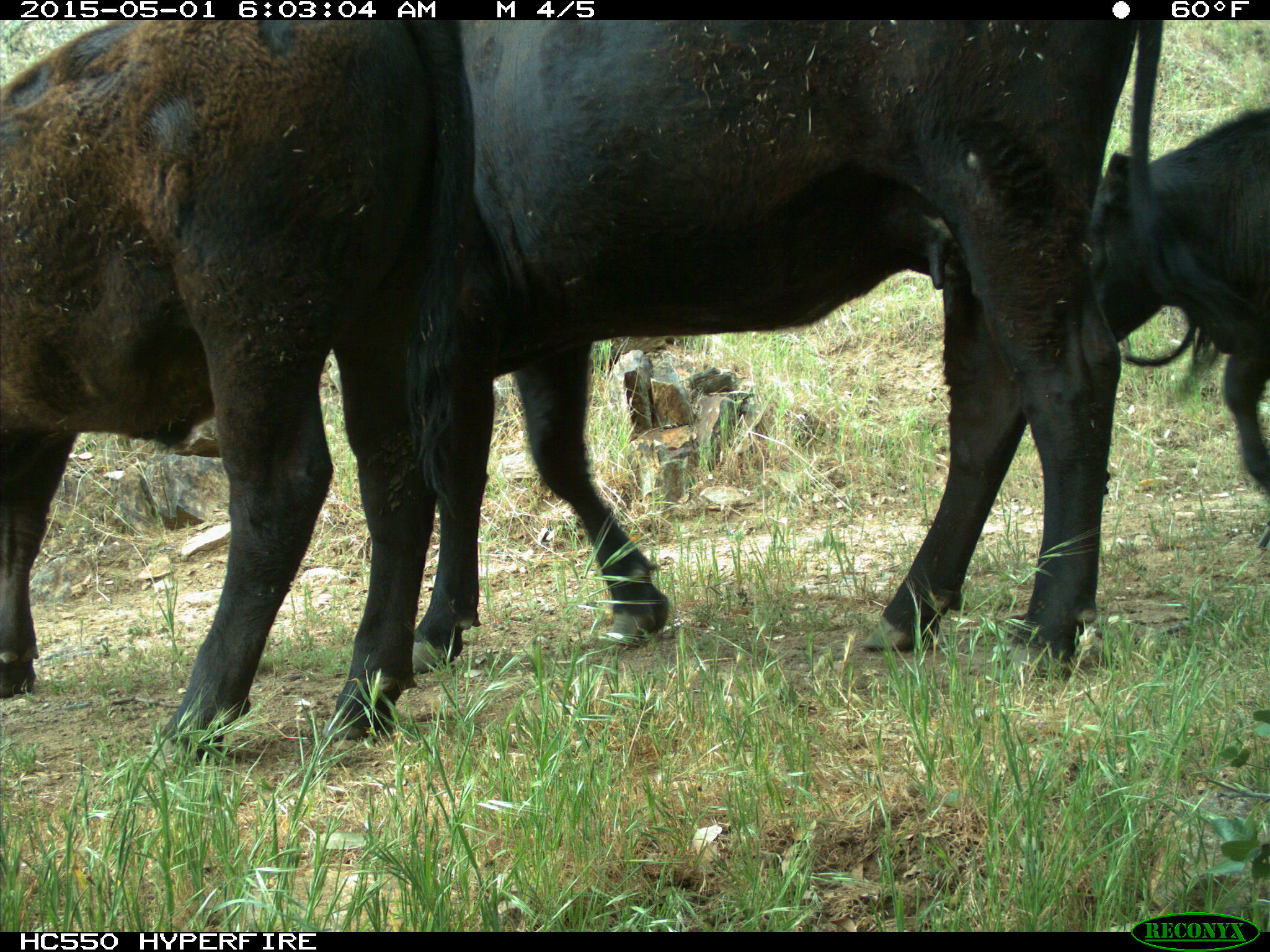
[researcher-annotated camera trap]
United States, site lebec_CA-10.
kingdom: Animalia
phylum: Chordata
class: Mammalia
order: Artiodactyla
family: Bovidae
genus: Bos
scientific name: Bos taurus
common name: domestic cow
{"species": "Bos taurus (domestic cow)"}